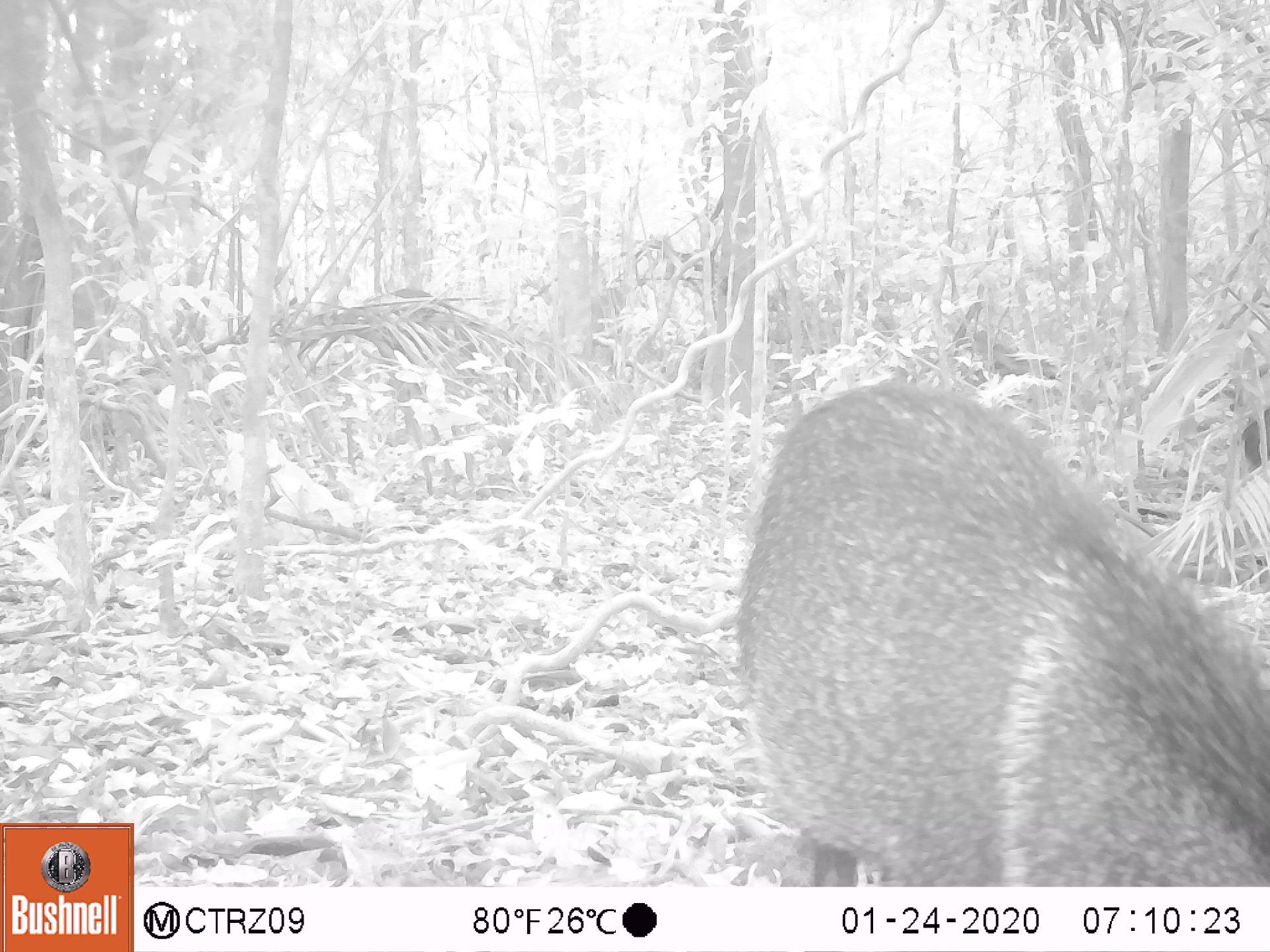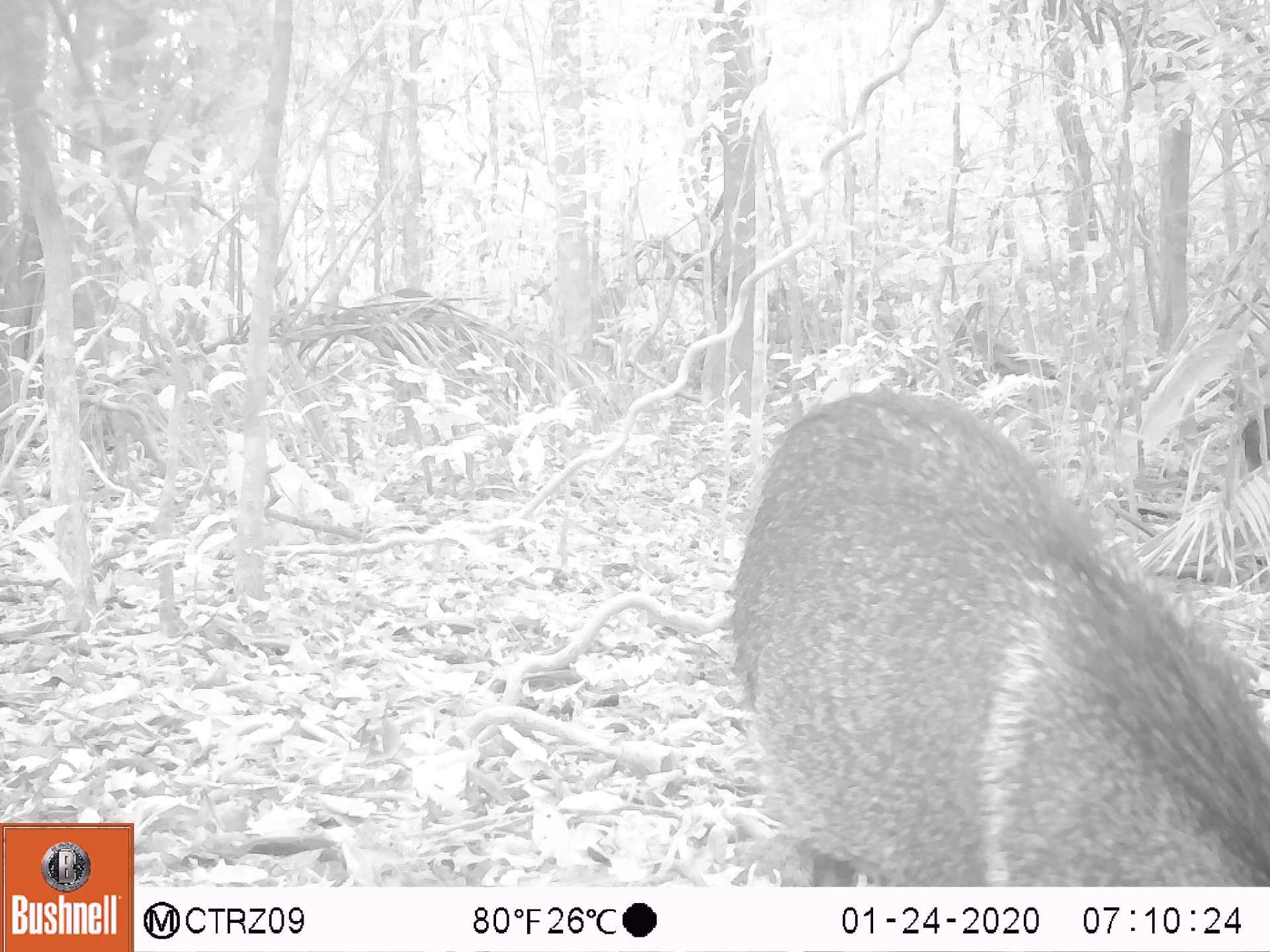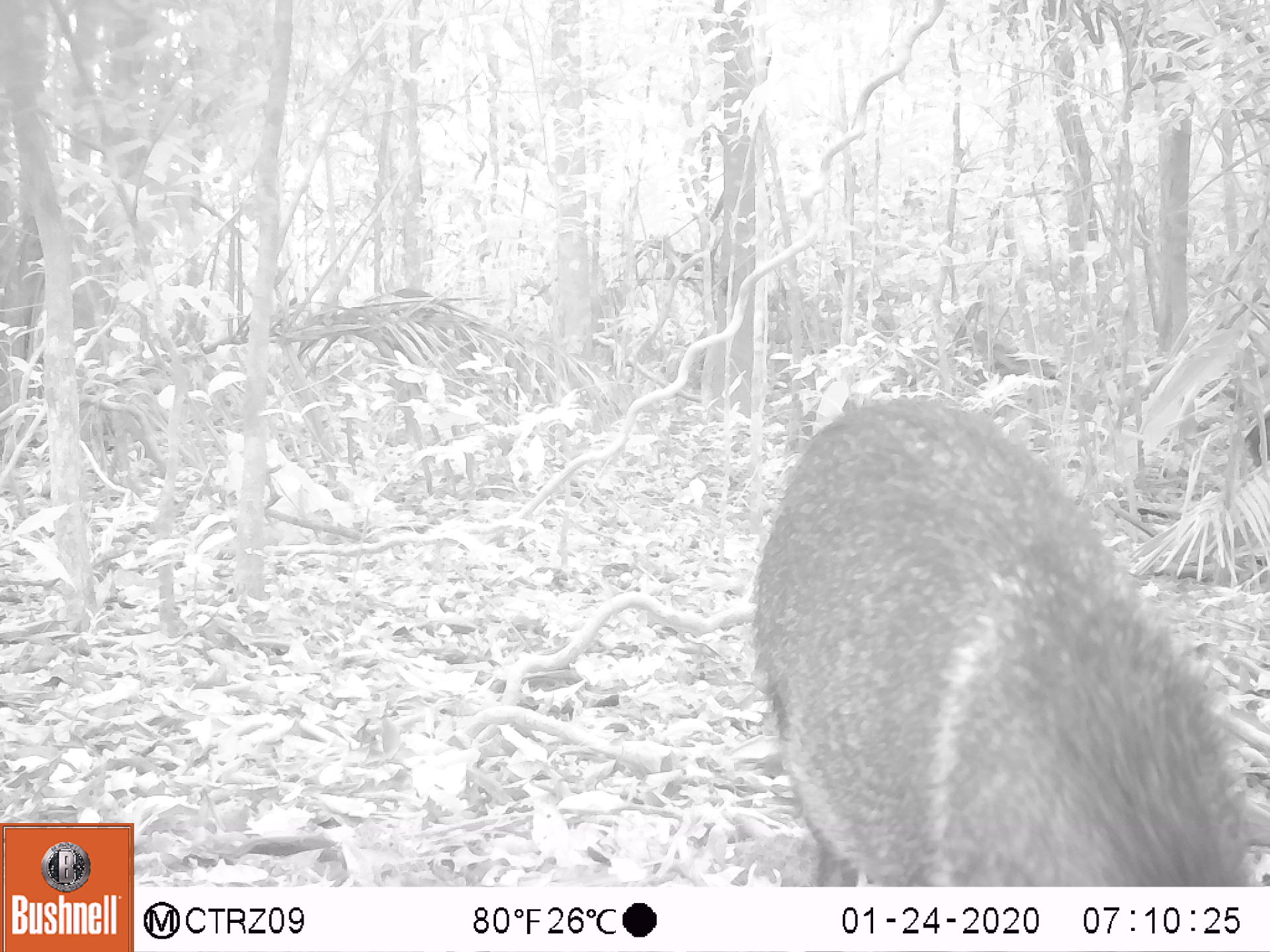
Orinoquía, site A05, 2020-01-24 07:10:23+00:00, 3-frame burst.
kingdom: Animalia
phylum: Chordata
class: Mammalia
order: Artiodactyla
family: Tayassuidae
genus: Pecari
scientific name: Pecari tajacu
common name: collared peccary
Collared peccary (Pecari tajacu).